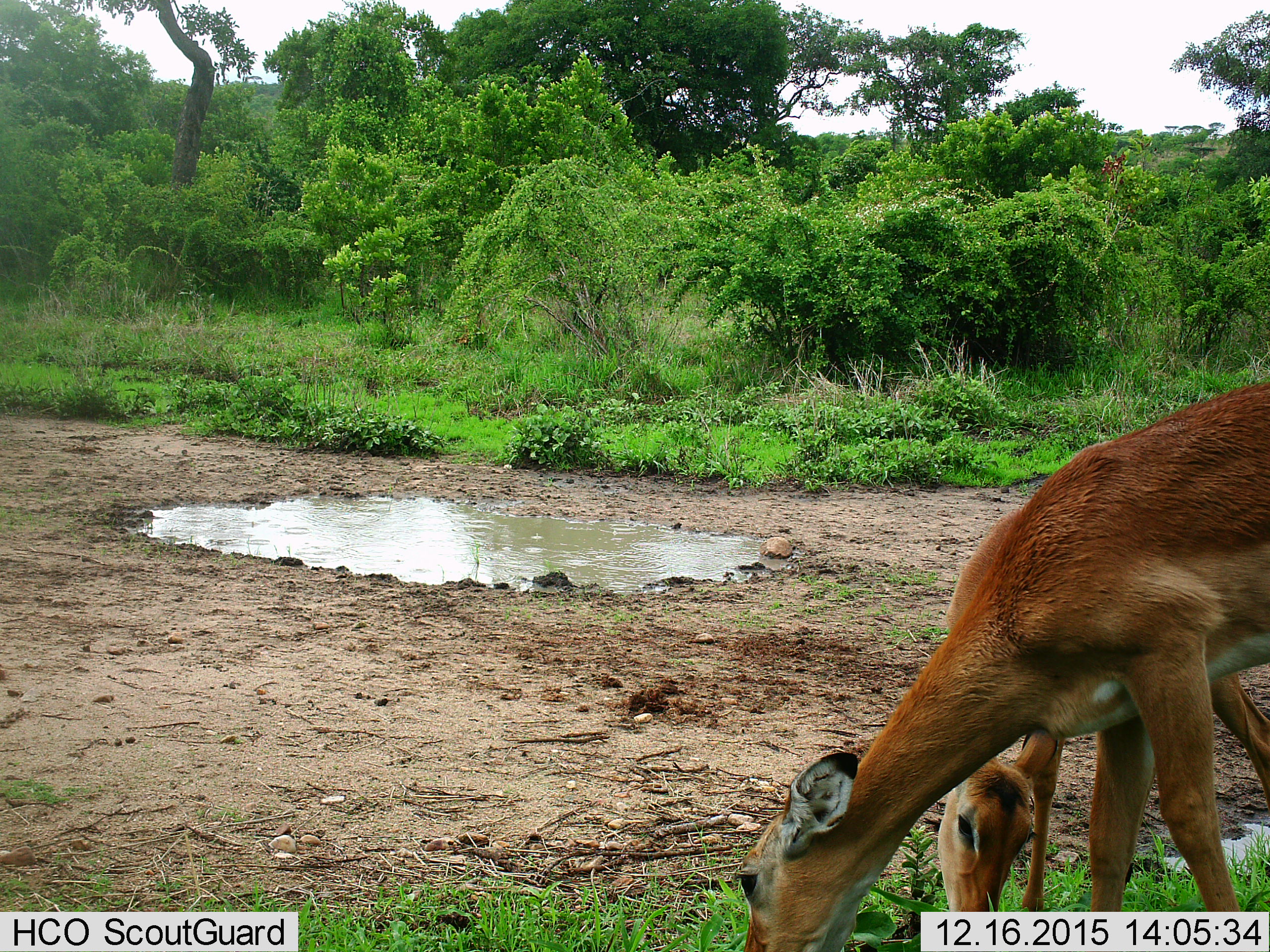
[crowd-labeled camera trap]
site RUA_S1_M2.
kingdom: Animalia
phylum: Chordata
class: Mammalia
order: Artiodactyla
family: Bovidae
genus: Aepyceros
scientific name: Aepyceros melampus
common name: impala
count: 2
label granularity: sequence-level